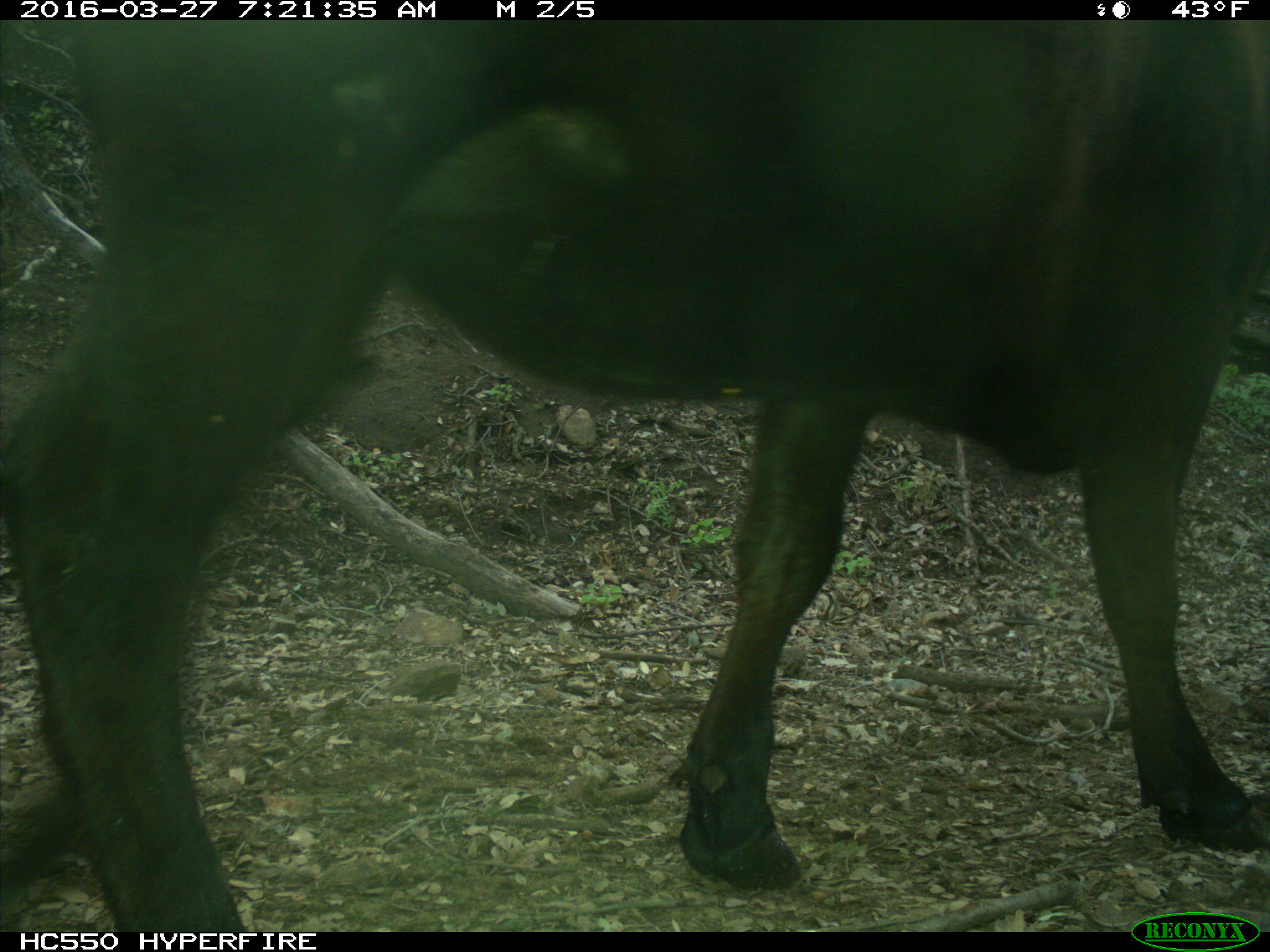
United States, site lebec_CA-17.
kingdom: Animalia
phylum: Chordata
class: Mammalia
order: Artiodactyla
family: Bovidae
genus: Bos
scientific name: Bos taurus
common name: domestic cow